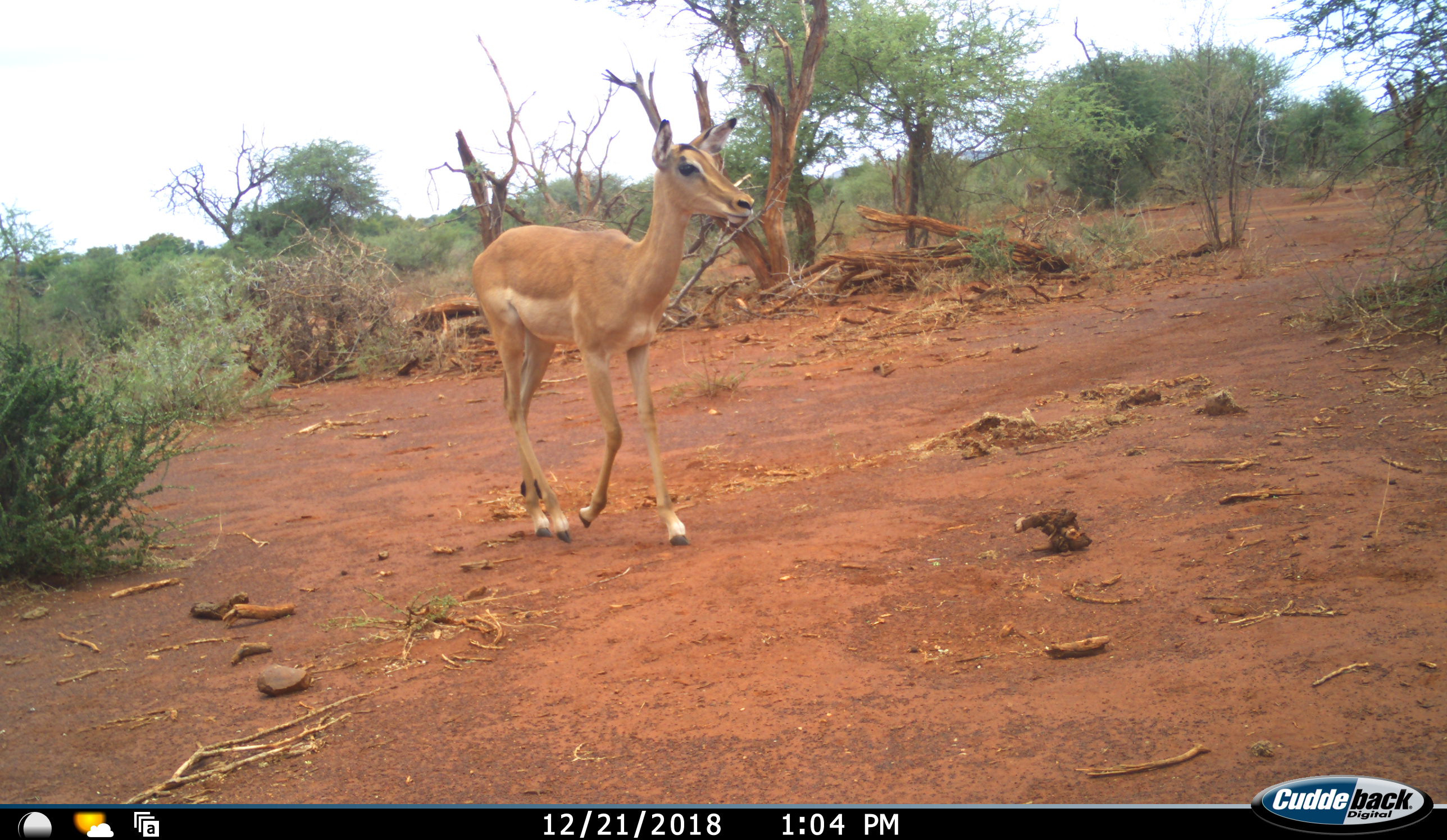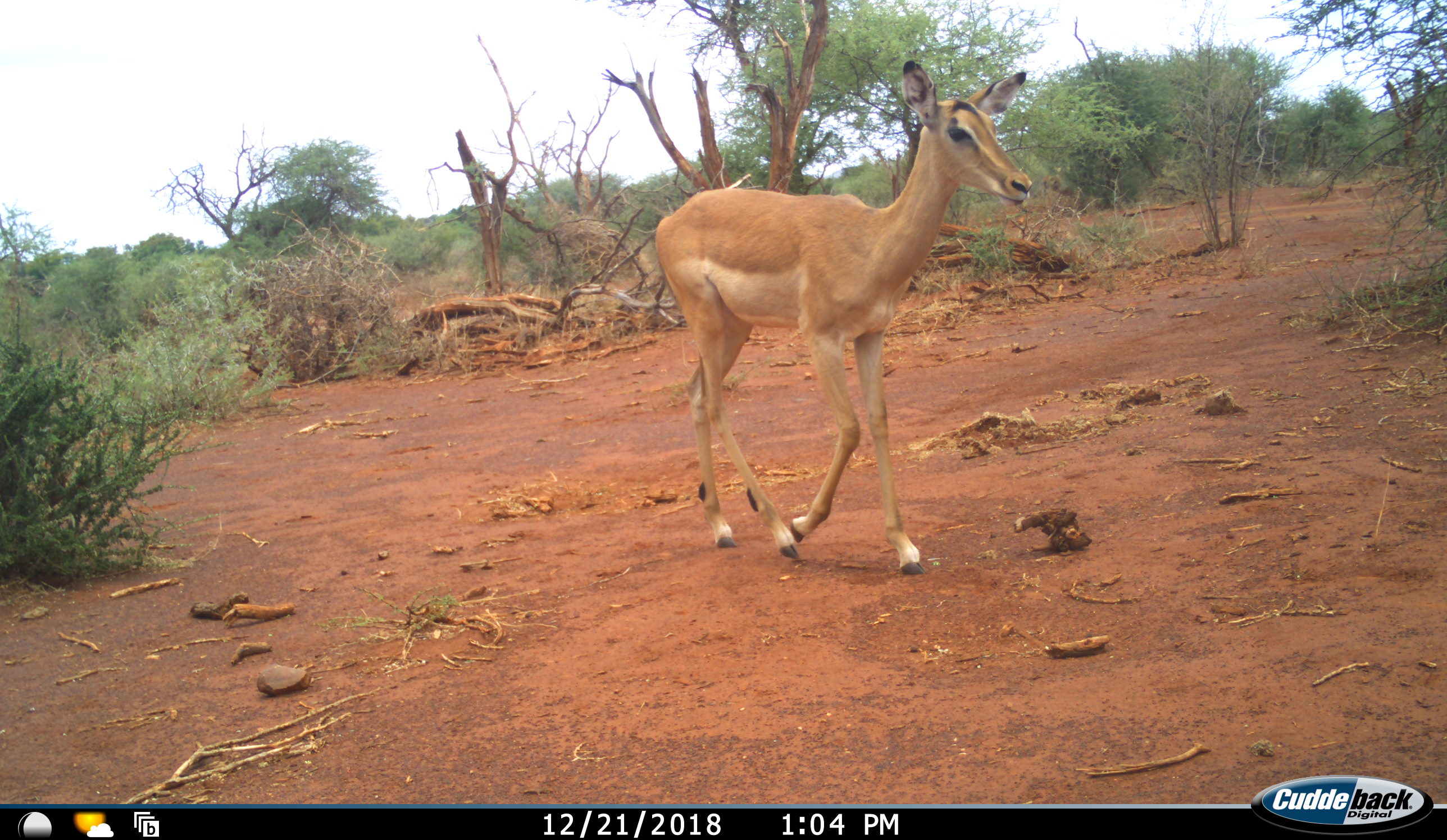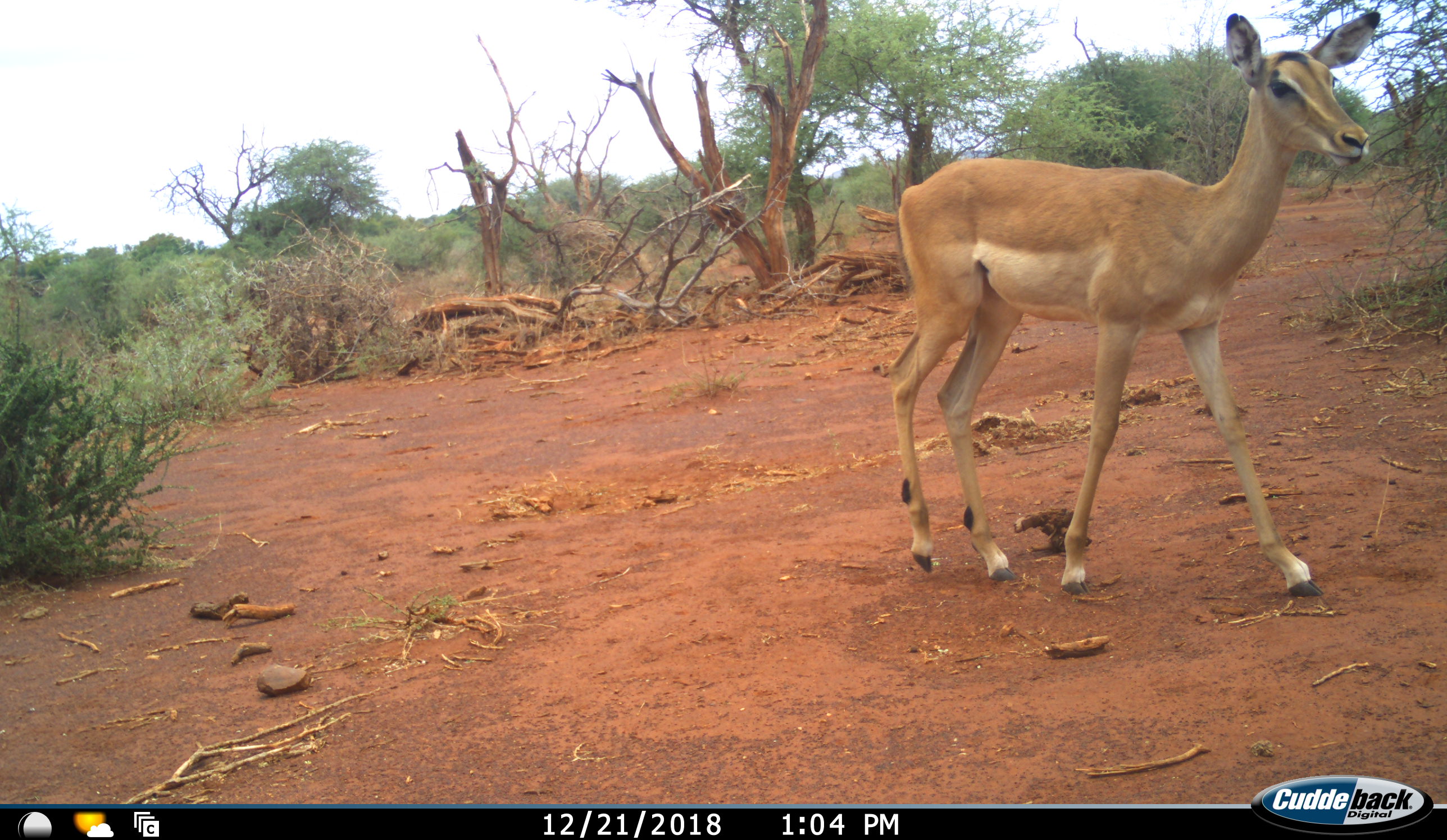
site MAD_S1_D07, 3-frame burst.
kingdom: Animalia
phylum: Chordata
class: Mammalia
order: Artiodactyla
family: Bovidae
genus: Aepyceros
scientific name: Aepyceros melampus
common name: impala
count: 1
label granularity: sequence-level